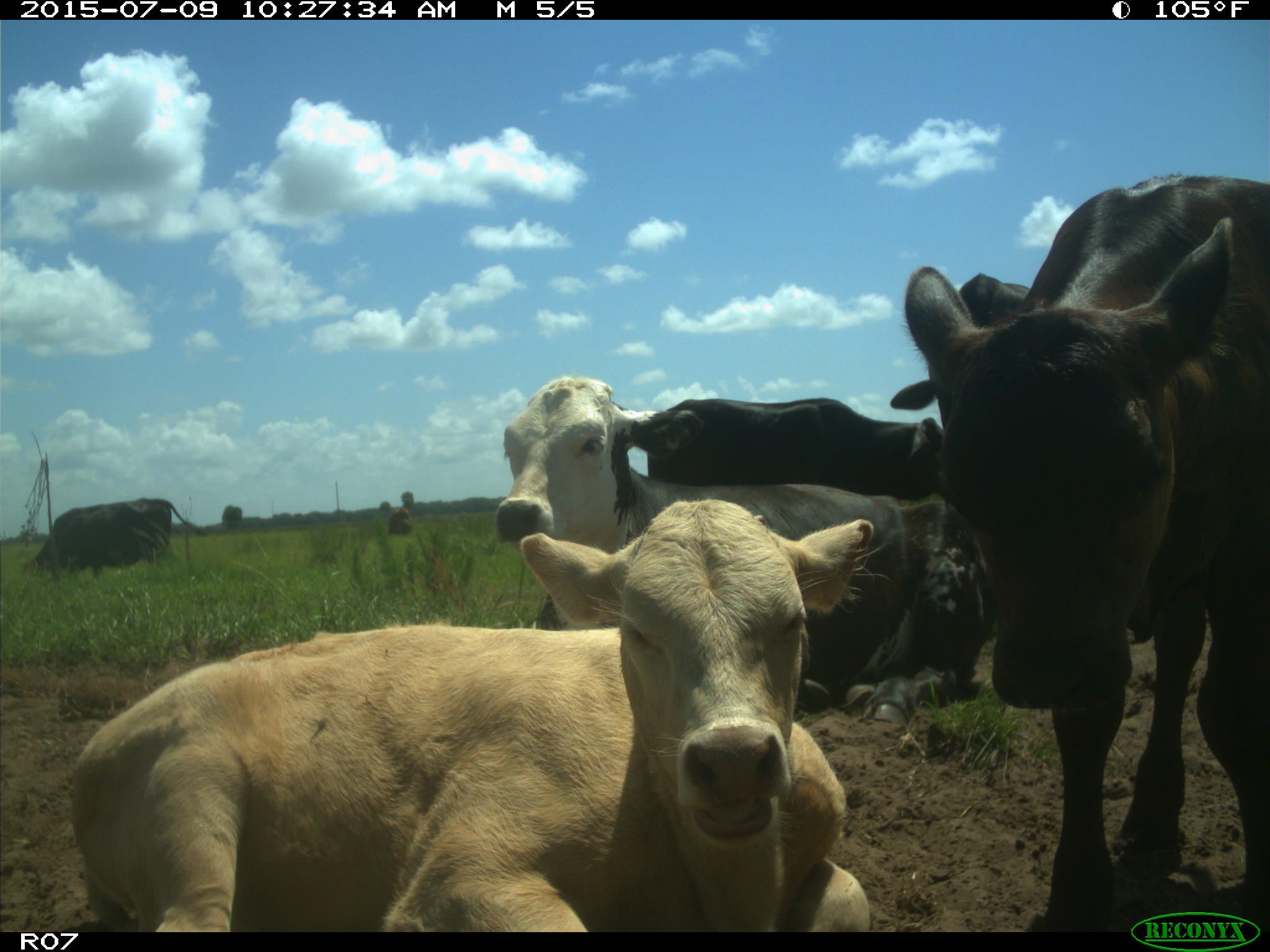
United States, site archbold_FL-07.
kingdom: Animalia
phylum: Chordata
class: Mammalia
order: Artiodactyla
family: Bovidae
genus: Bos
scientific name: Bos taurus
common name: domestic cow